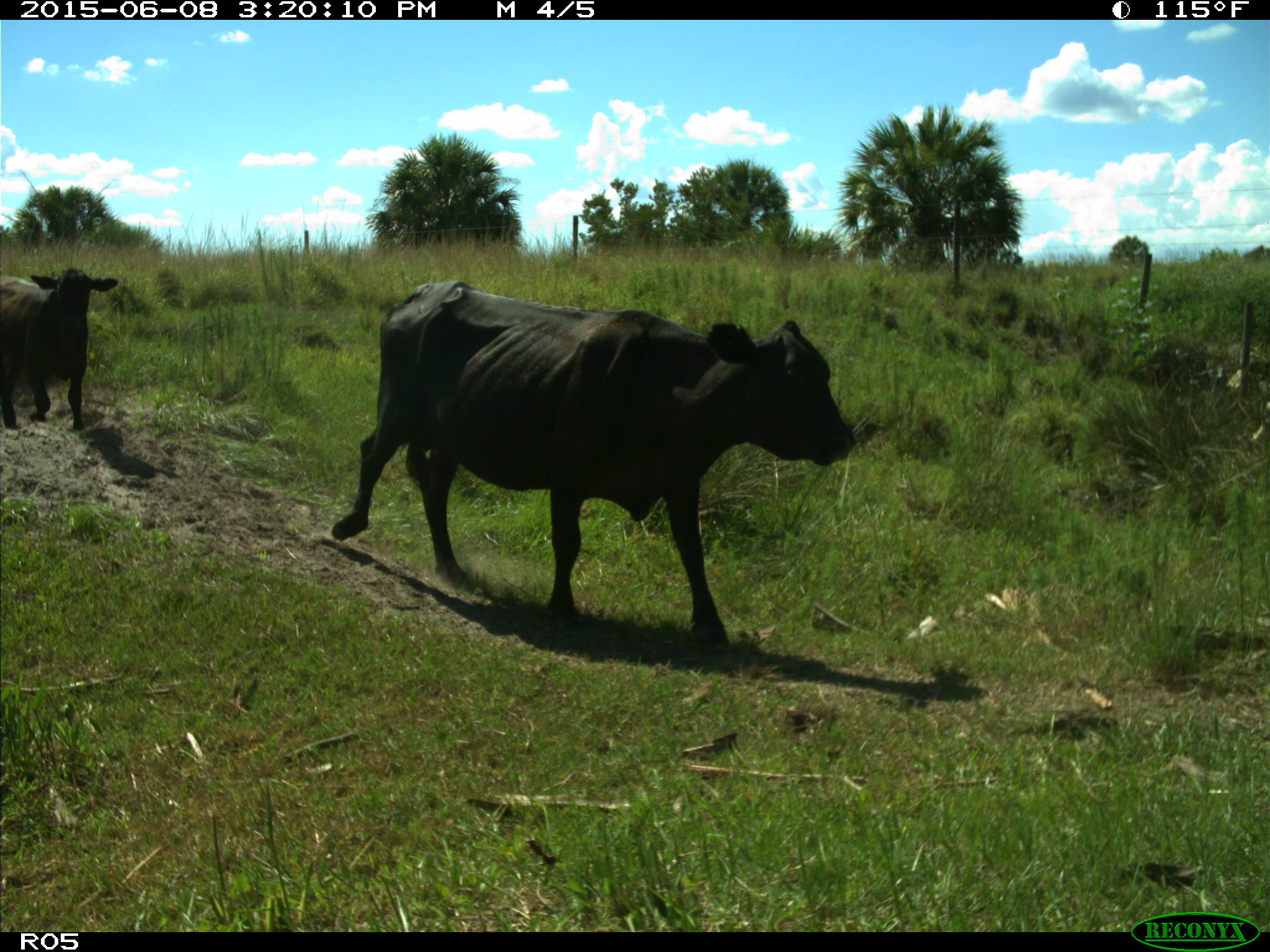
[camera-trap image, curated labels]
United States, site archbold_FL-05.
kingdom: Animalia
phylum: Chordata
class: Mammalia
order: Artiodactyla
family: Bovidae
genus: Bos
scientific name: Bos taurus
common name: domestic cow